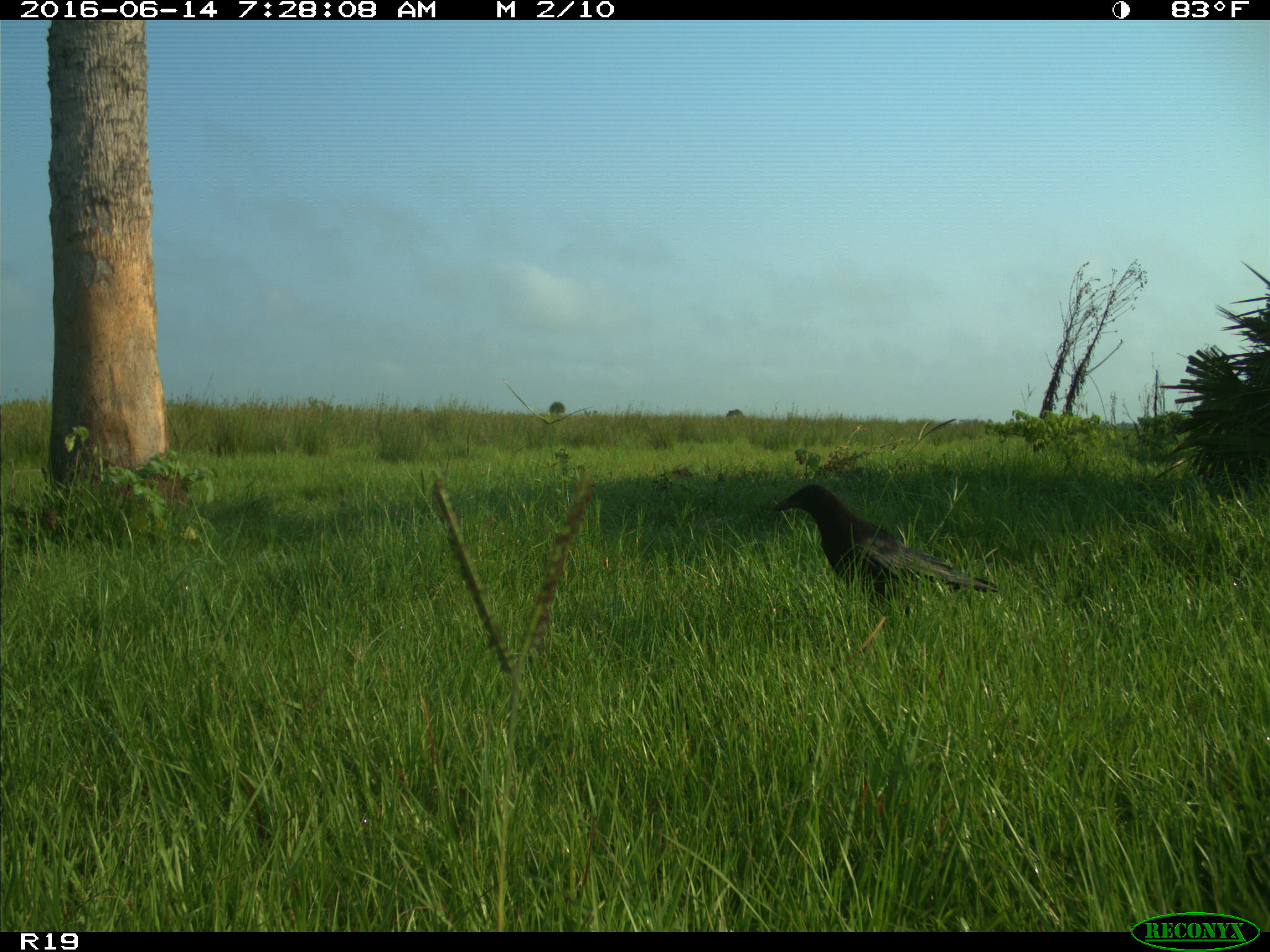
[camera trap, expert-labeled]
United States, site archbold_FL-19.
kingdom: Animalia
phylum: Chordata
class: Aves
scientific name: Aves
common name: birds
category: unidentified bird